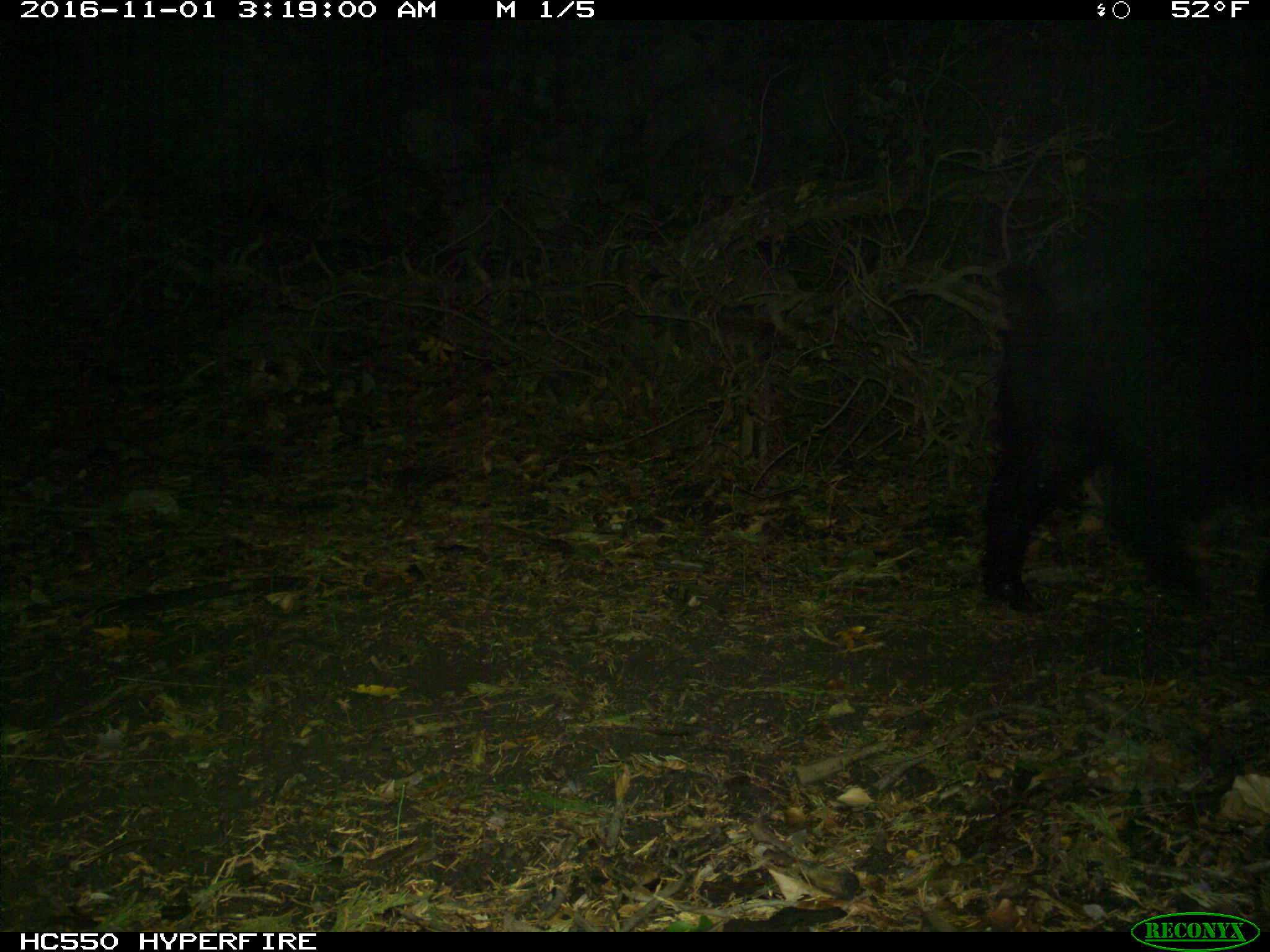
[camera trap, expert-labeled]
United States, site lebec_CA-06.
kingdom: Animalia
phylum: Chordata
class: Mammalia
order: Artiodactyla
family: Suidae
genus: Sus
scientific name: Sus scrofa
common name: wild boar